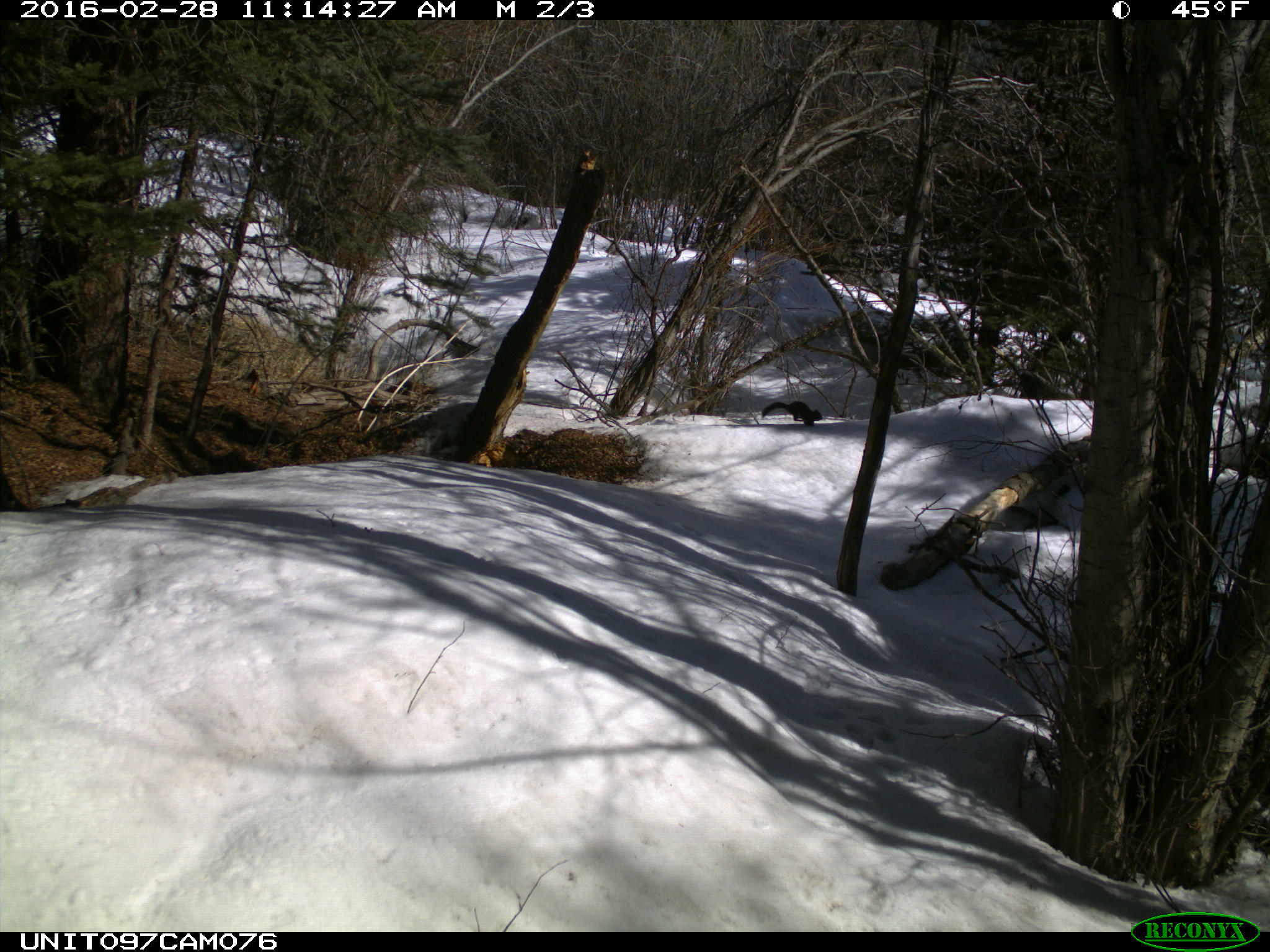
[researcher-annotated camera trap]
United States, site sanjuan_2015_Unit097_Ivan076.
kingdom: Animalia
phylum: Chordata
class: Mammalia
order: Rodentia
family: Sciuridae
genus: Tamiasciurus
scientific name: Tamiasciurus hudsonicus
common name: american red squirrel